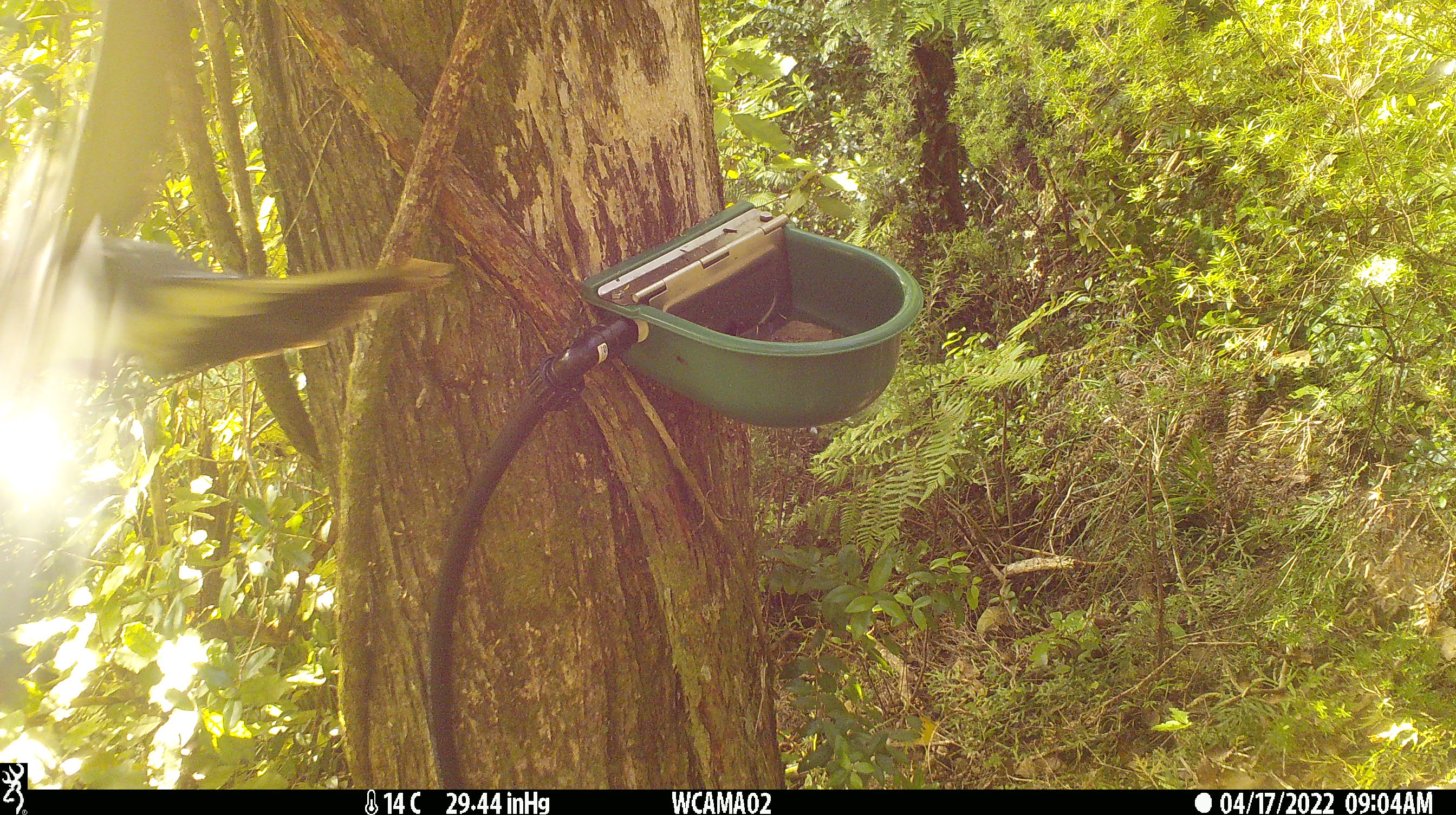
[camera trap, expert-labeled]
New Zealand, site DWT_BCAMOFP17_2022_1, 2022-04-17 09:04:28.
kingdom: Animalia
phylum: Chordata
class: Aves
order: Columbiformes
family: Columbidae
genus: Hemiphaga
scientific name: Hemiphaga novaeseelandiae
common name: new zealand pigeon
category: kereru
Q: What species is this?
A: Kereru (new zealand pigeon) (Hemiphaga novaeseelandiae).